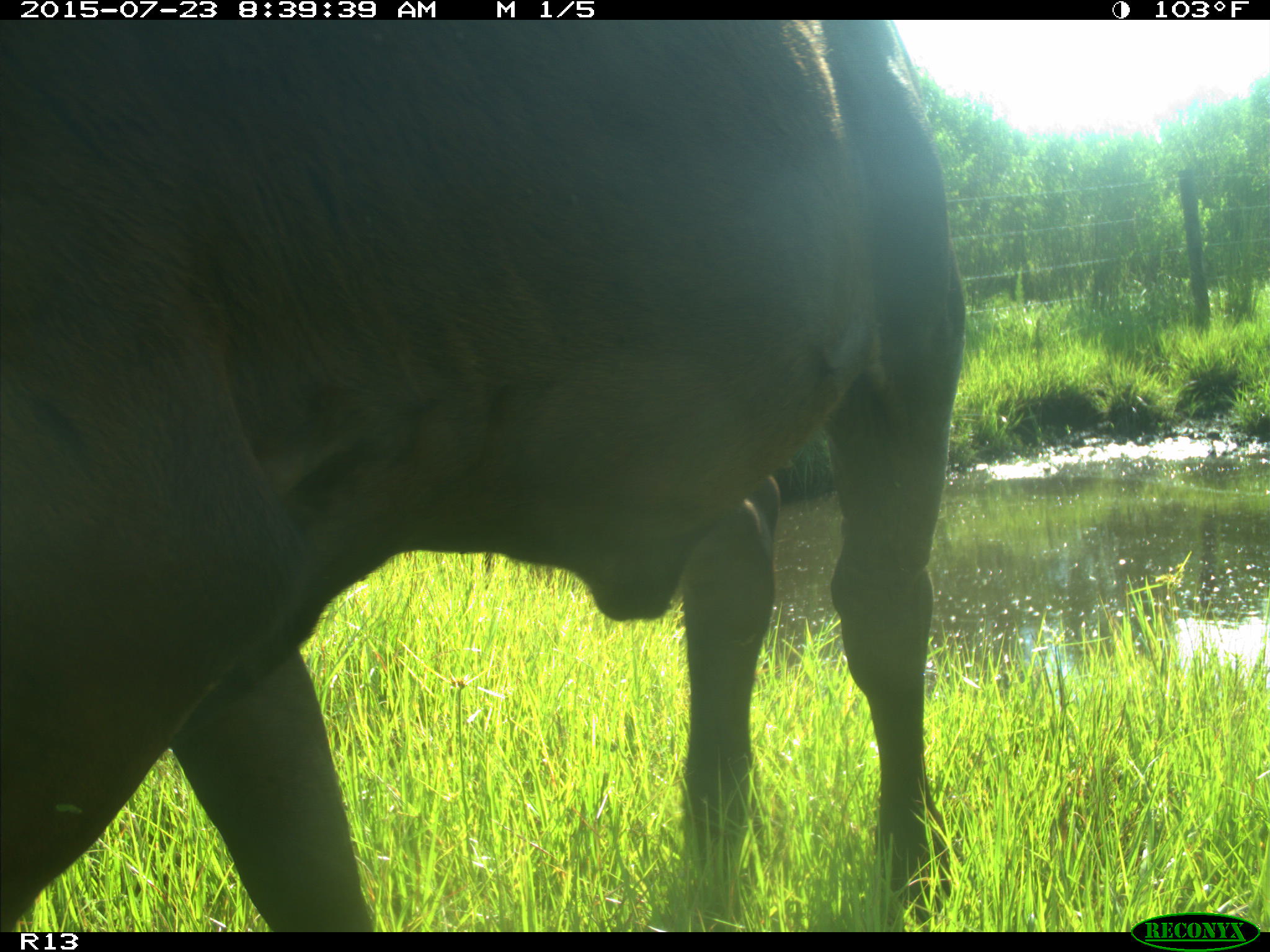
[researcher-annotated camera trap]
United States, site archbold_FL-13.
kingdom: Animalia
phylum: Chordata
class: Mammalia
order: Artiodactyla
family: Bovidae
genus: Bos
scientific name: Bos taurus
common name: domestic cow